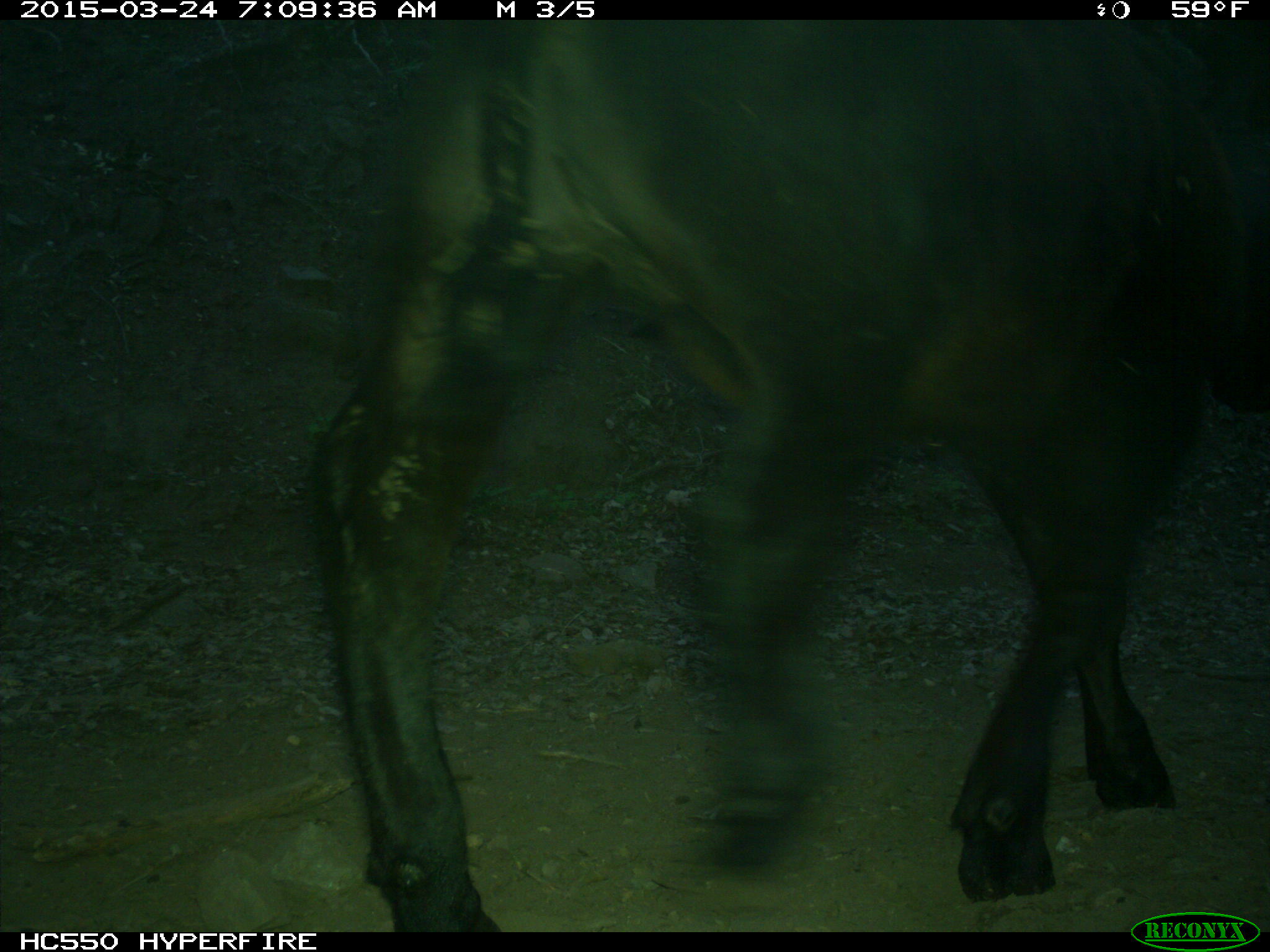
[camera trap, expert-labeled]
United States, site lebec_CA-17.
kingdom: Animalia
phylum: Chordata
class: Mammalia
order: Artiodactyla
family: Bovidae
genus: Bos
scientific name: Bos taurus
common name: domestic cow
Bos taurus (domestic cow).